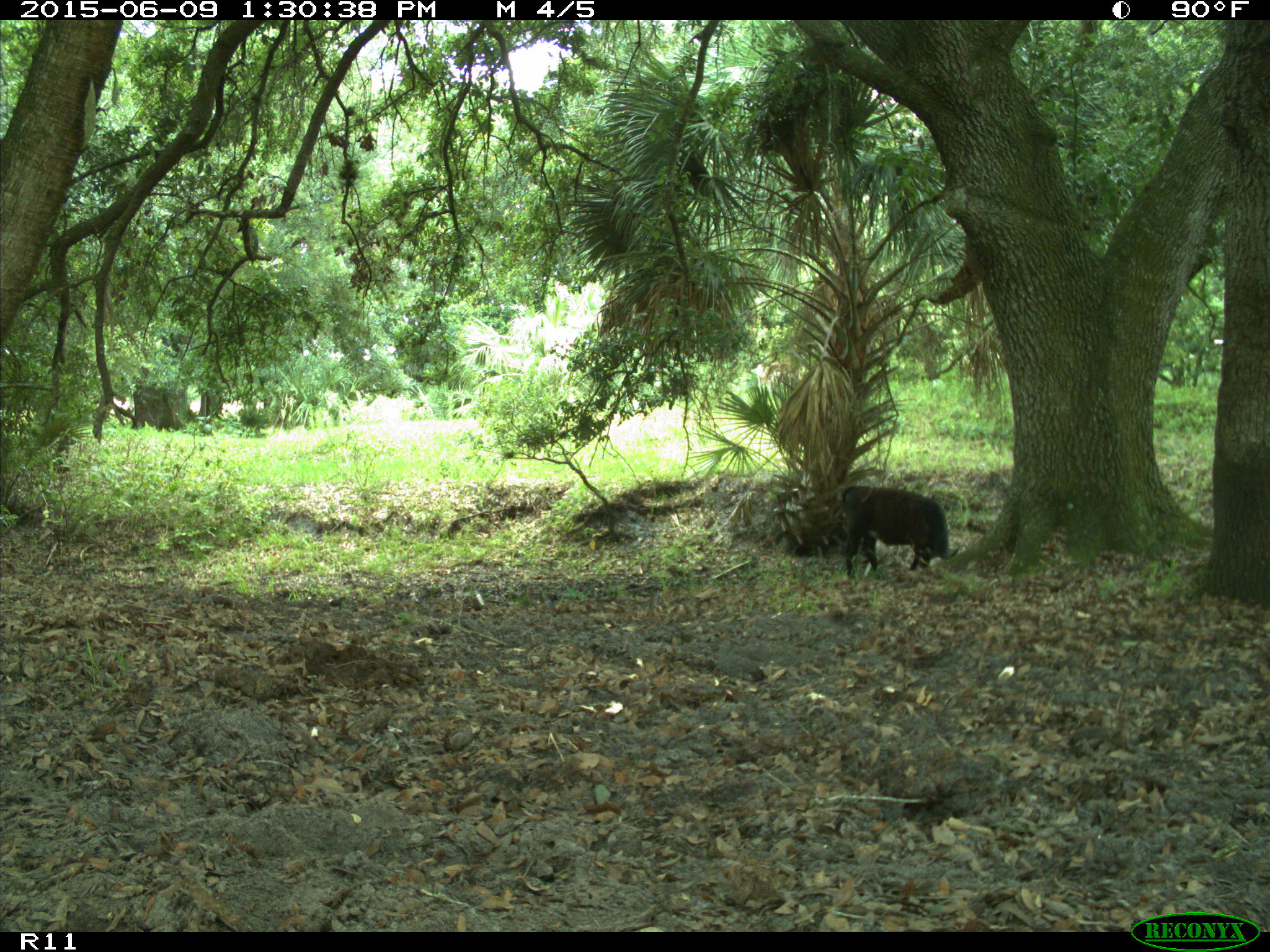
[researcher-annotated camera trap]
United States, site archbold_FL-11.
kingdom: Animalia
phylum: Chordata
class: Mammalia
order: Artiodactyla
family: Bovidae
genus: Bos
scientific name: Bos taurus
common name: domestic cow